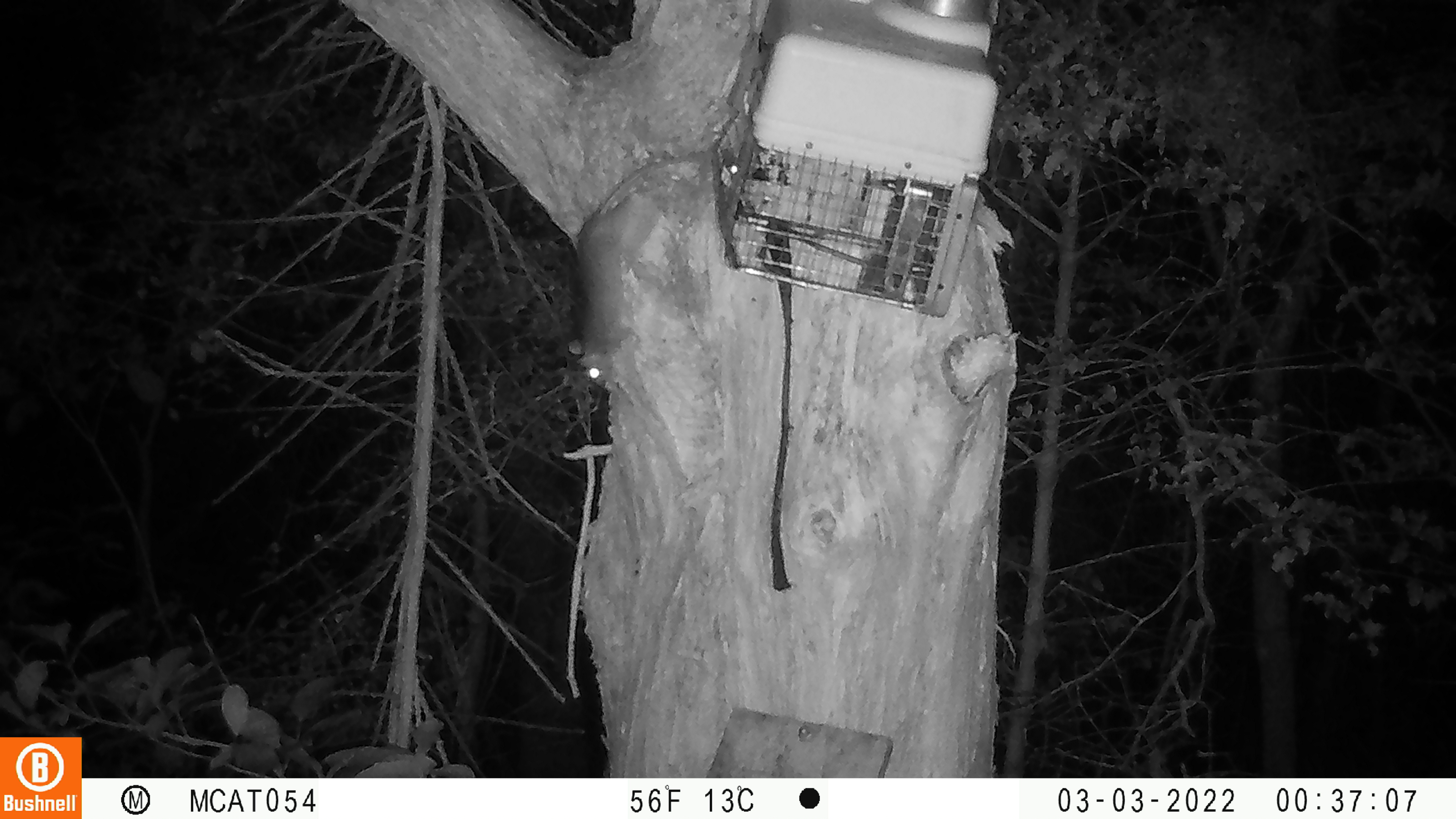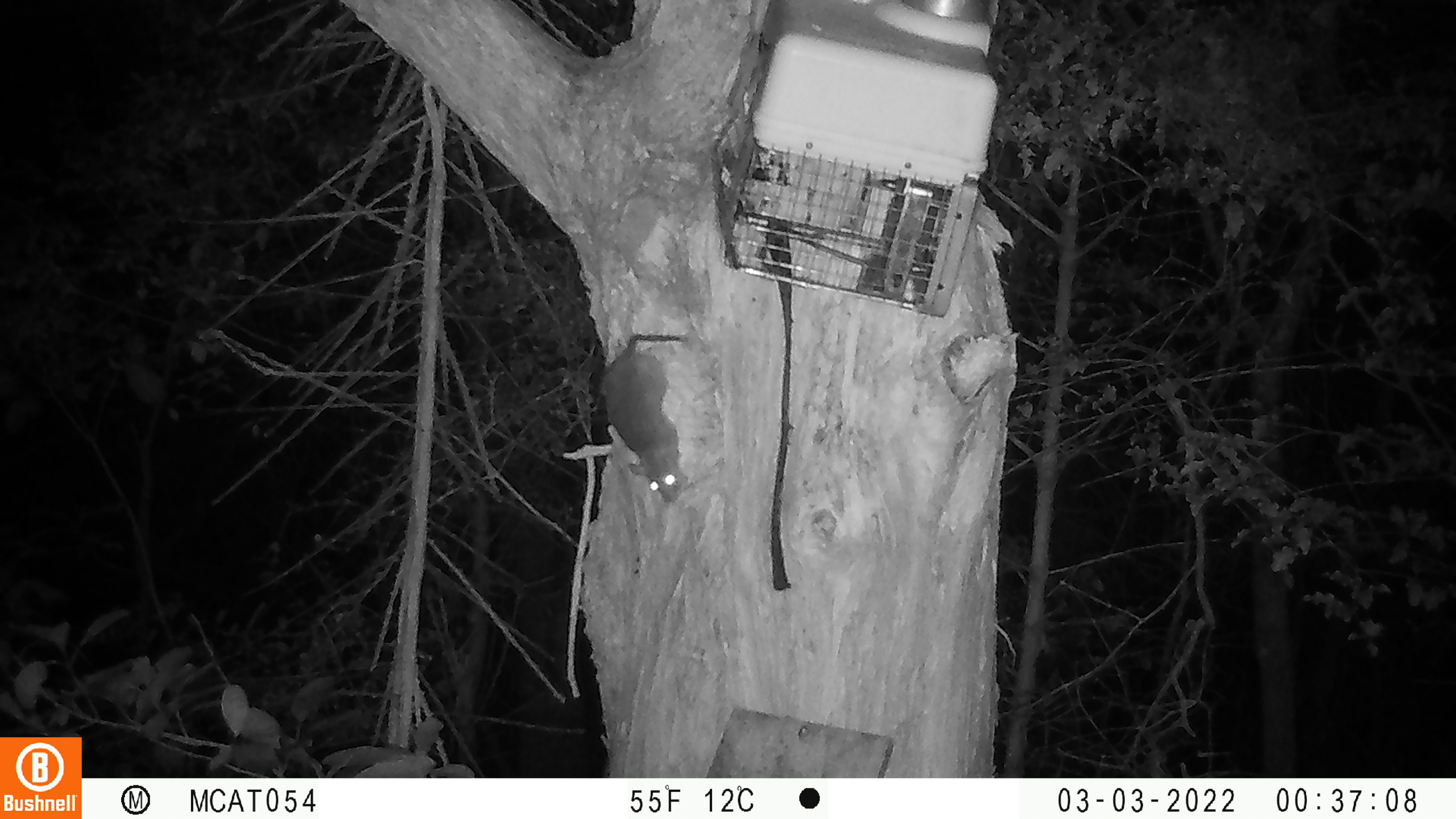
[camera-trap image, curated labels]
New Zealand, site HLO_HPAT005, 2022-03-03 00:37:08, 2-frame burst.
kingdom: Animalia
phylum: Chordata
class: Mammalia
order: Rodentia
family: Muridae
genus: Rattus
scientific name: Rattus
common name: rat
Rat (Rattus).